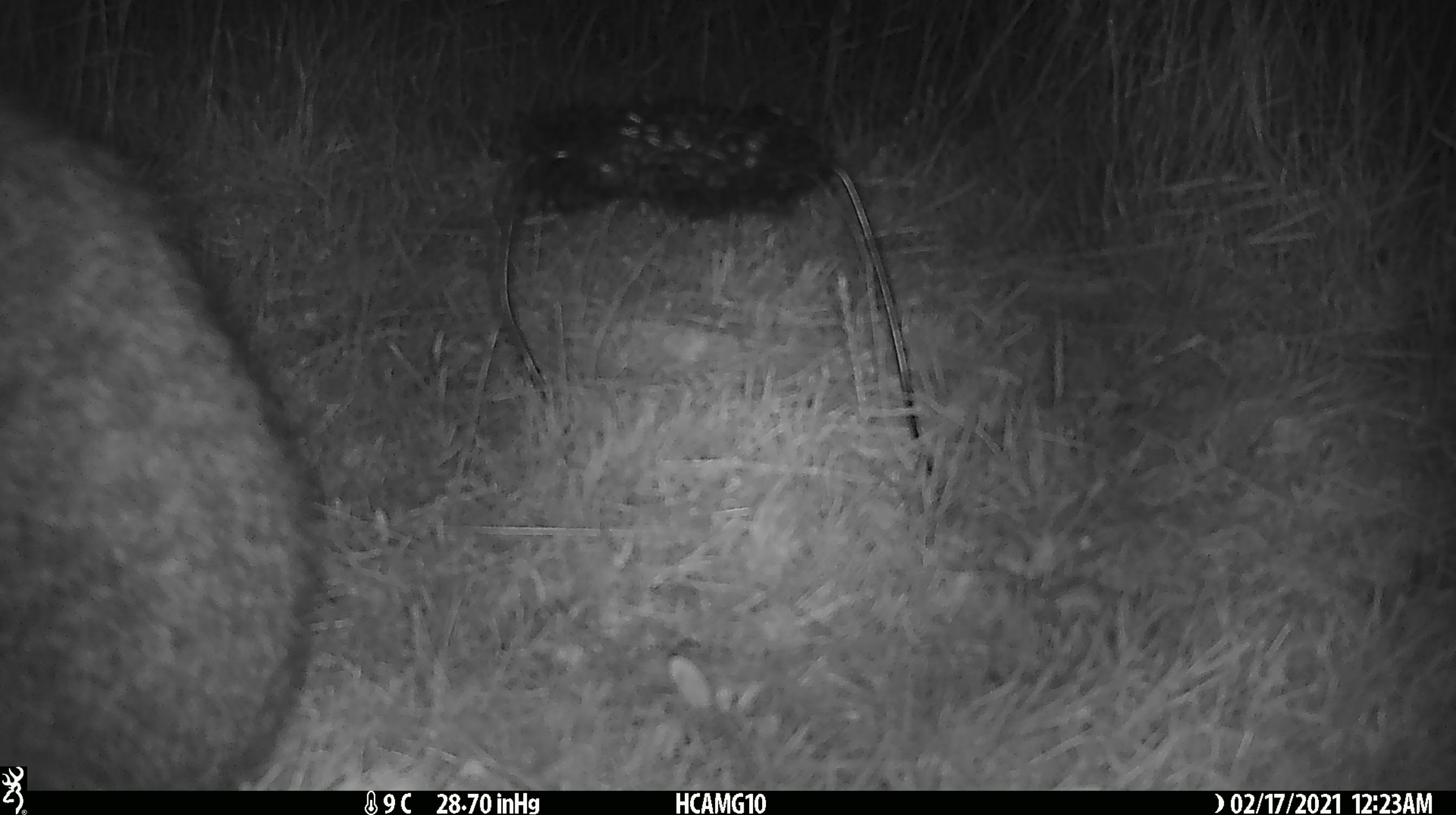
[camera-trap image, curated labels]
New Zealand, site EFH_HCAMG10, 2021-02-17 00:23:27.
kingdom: Animalia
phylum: Chordata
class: Mammalia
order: Carnivora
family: Felidae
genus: Felis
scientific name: Felis catus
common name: domestic cat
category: cat